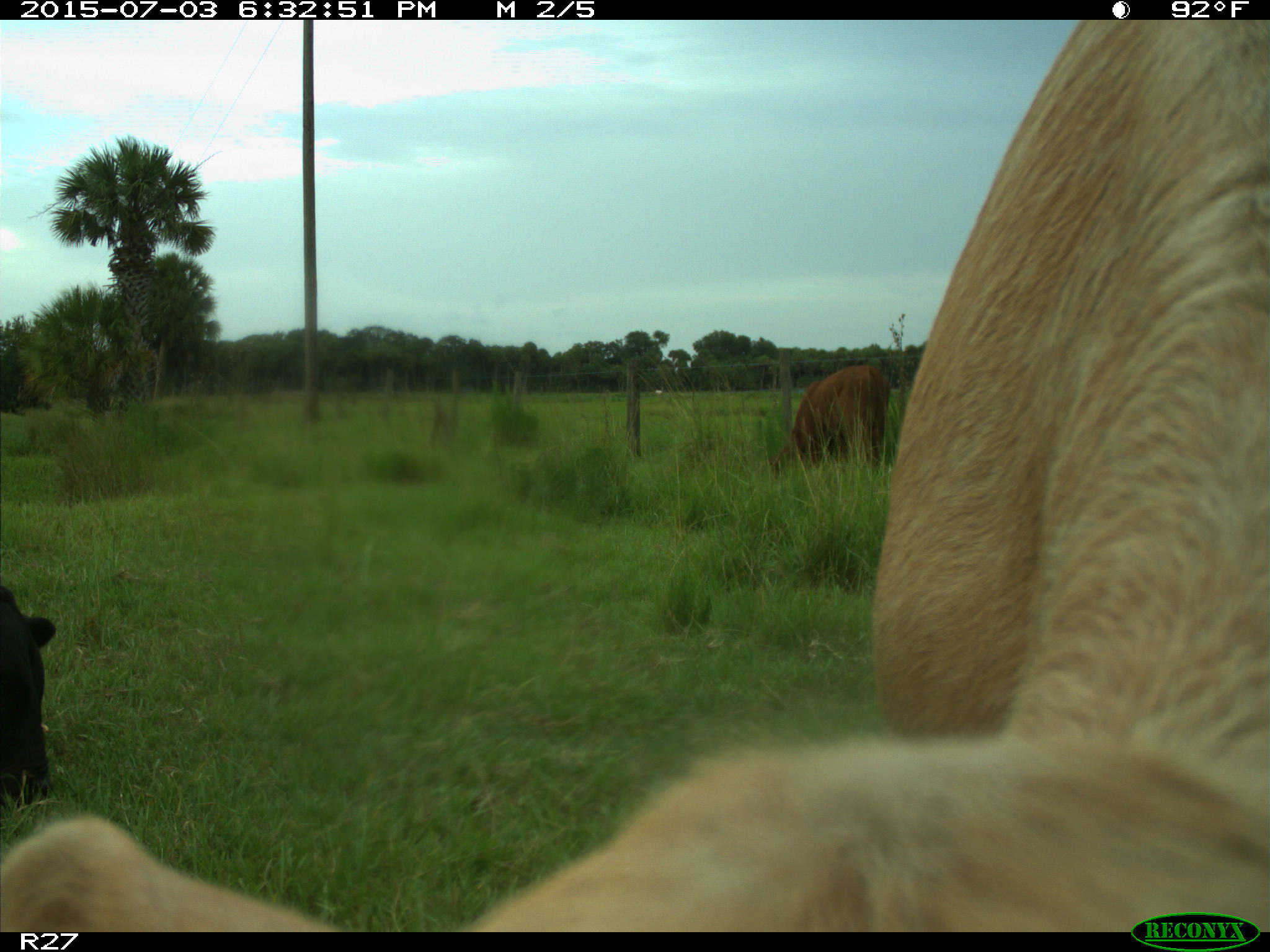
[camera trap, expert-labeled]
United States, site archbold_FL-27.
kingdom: Animalia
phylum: Chordata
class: Mammalia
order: Artiodactyla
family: Bovidae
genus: Bos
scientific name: Bos taurus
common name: domestic cow